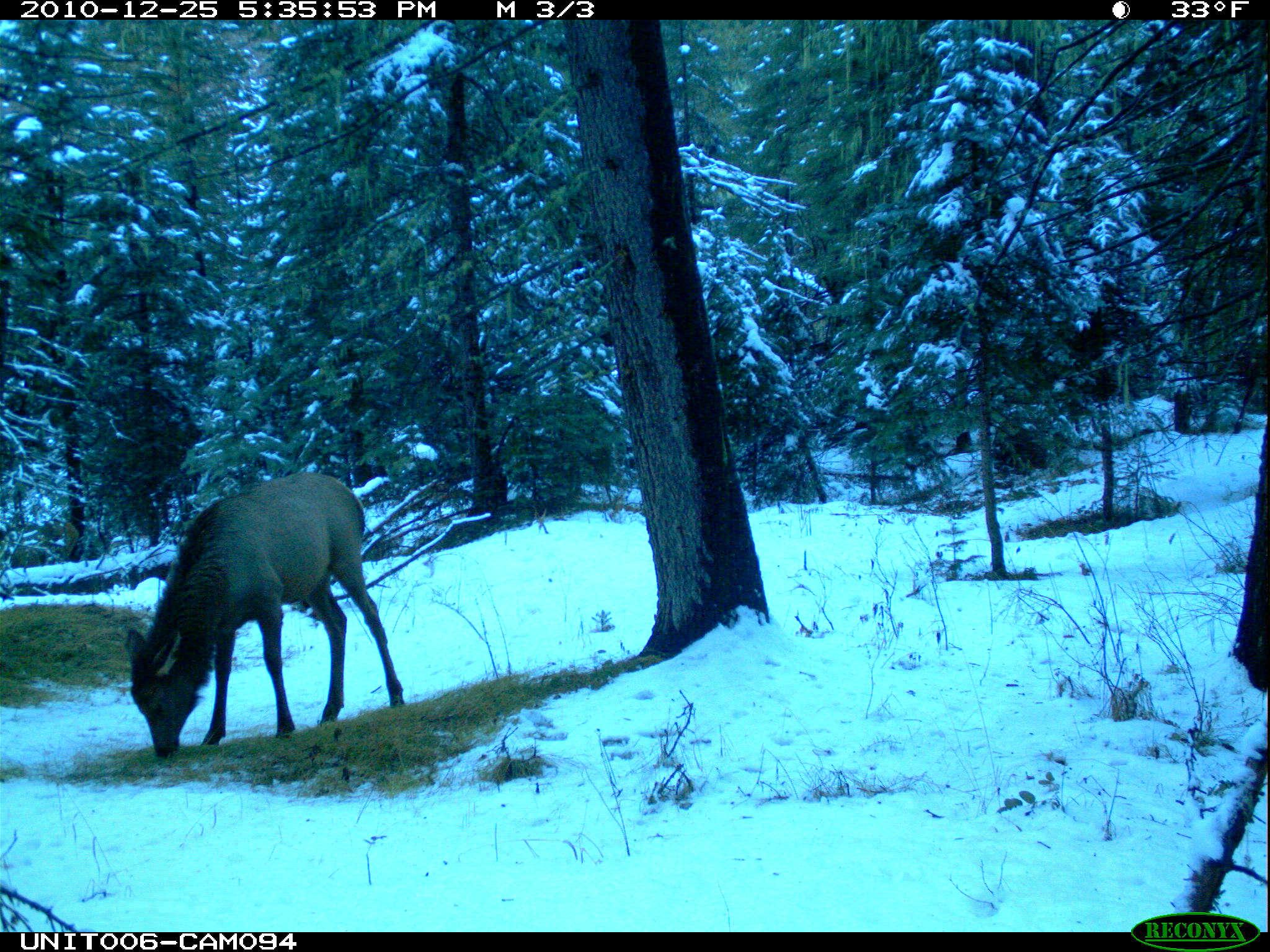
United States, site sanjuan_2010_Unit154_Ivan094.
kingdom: Animalia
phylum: Chordata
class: Mammalia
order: Artiodactyla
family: Cervidae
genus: Cervus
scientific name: Cervus elaphus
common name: red deer